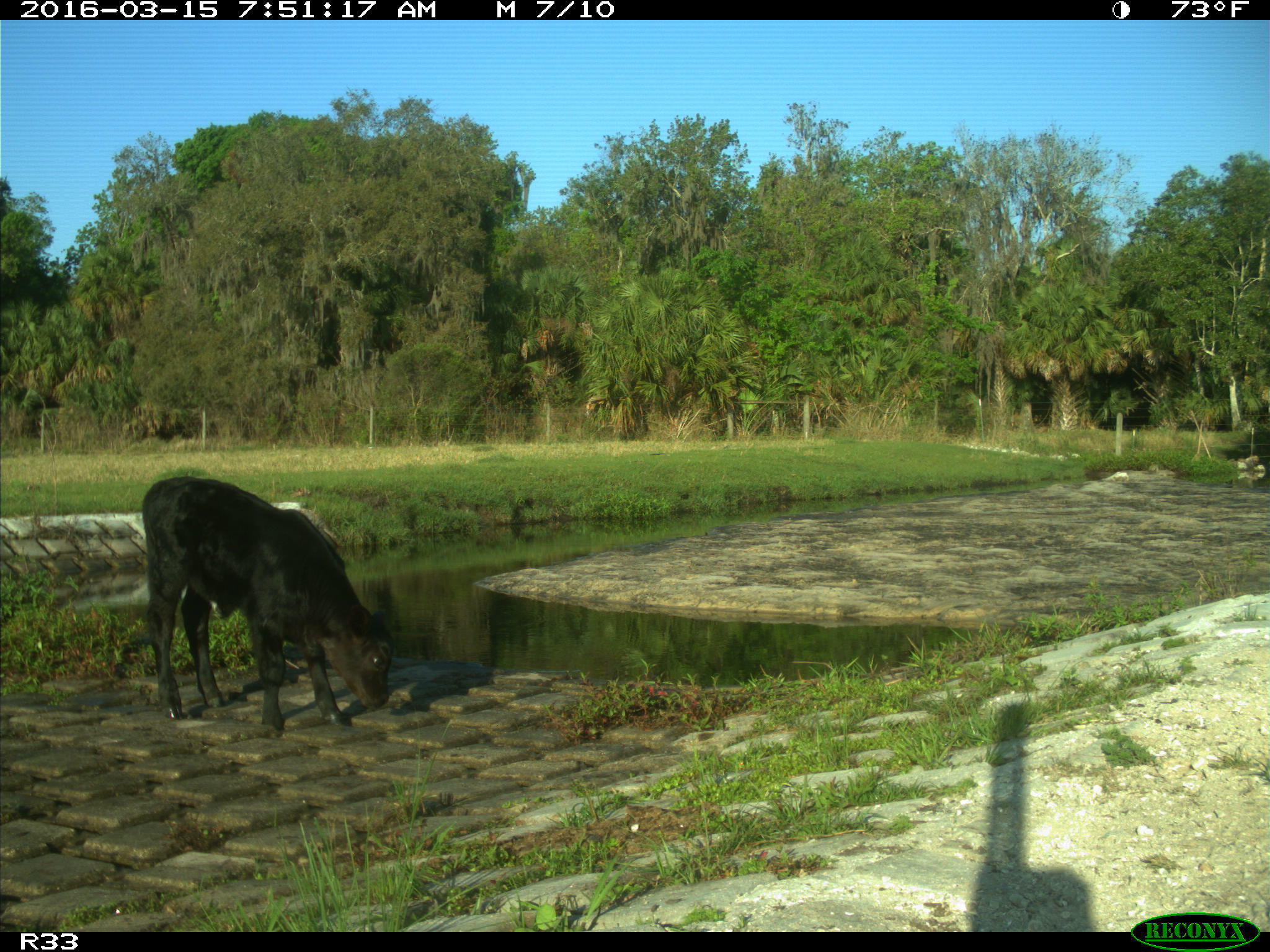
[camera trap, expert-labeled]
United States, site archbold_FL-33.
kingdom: Animalia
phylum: Chordata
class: Mammalia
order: Artiodactyla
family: Bovidae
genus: Bos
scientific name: Bos taurus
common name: domestic cow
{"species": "Bos taurus (domestic cow)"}